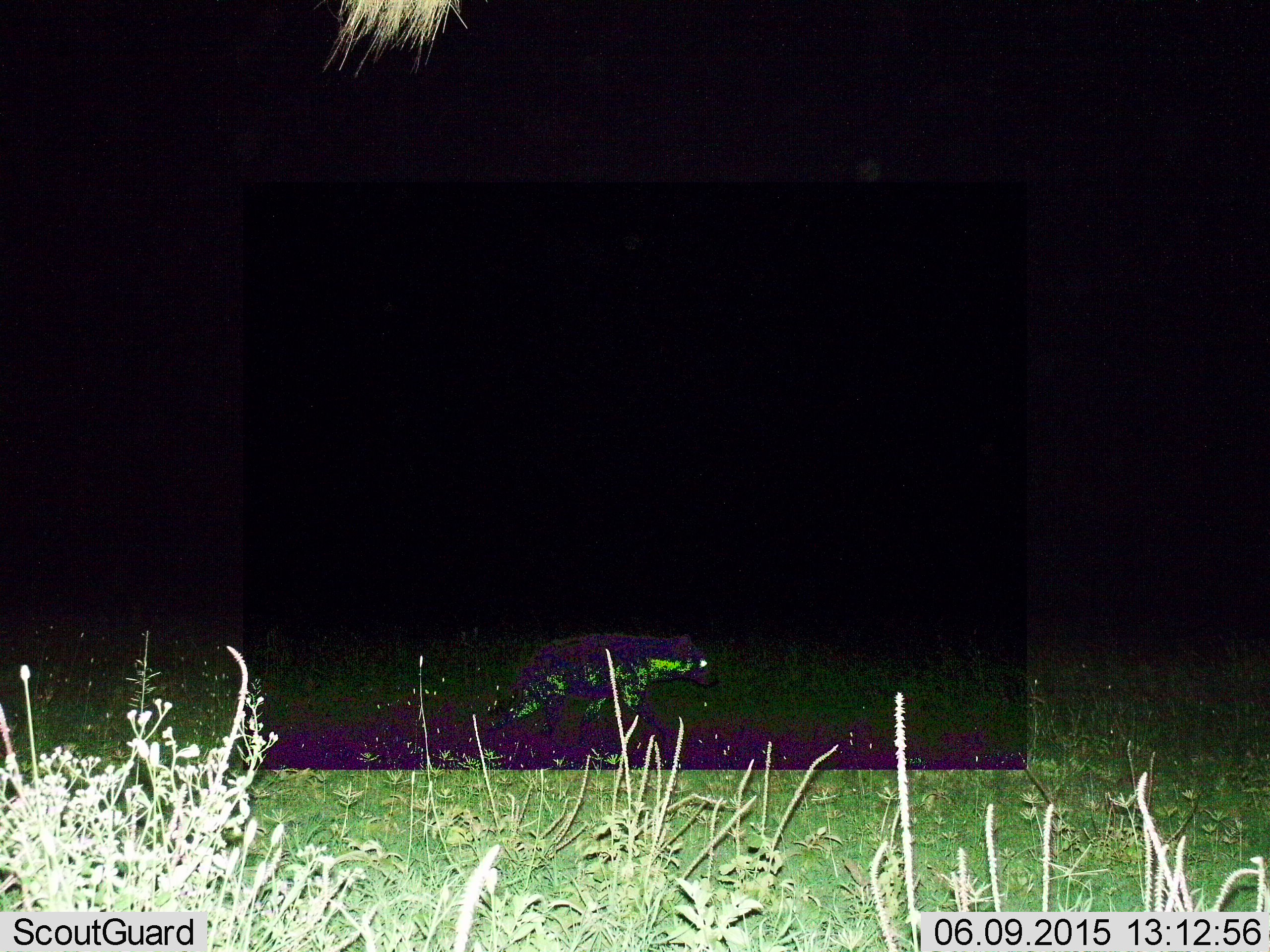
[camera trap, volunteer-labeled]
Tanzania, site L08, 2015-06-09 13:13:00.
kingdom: Animalia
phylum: Chordata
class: Mammalia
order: Carnivora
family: Hyaenidae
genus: Crocuta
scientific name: Crocuta crocuta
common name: spotted hyena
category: hyenaspotted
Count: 1.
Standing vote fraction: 0%.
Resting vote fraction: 0%.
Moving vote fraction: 100%.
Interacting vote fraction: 0%.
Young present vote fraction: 0%.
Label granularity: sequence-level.